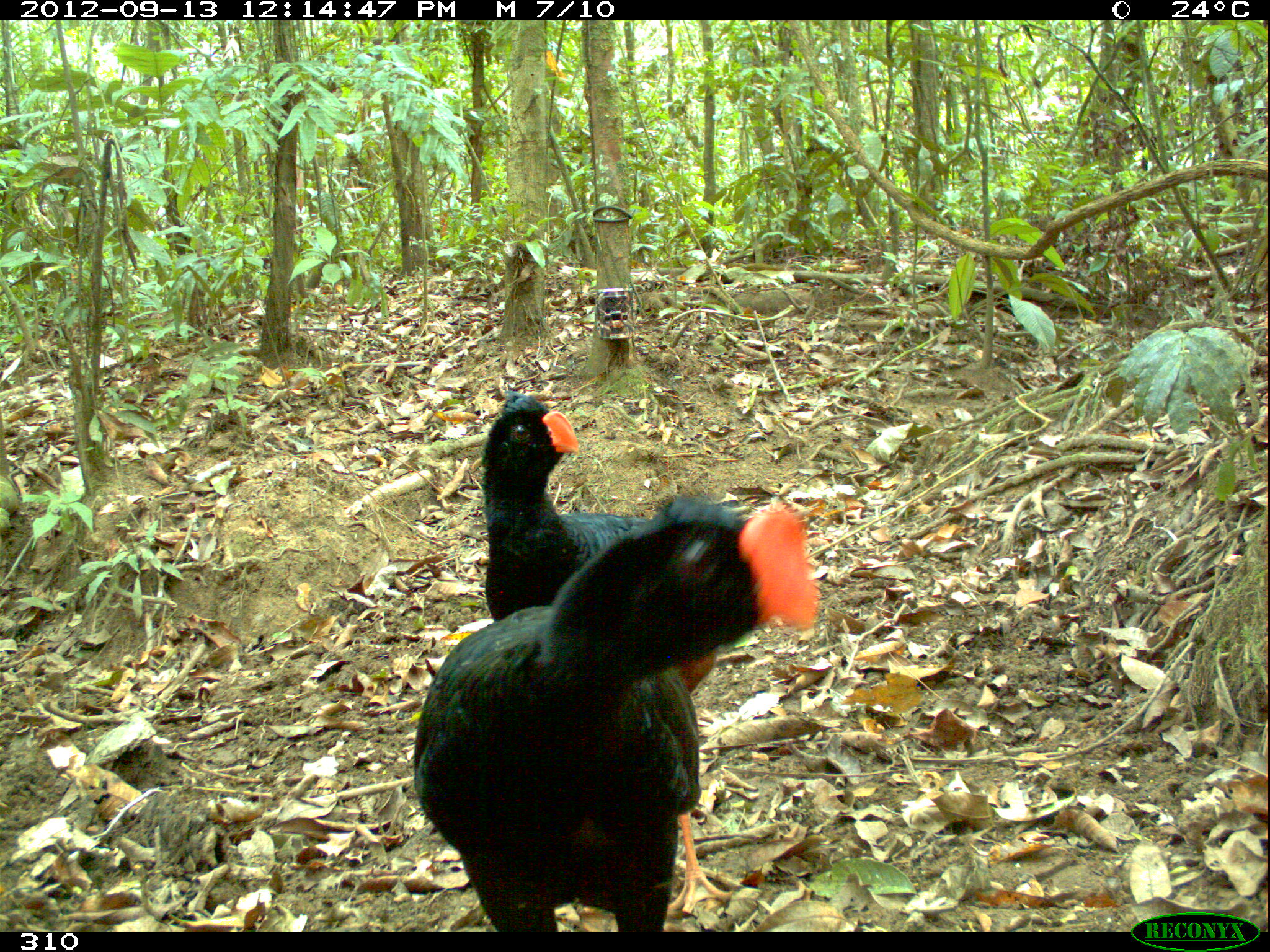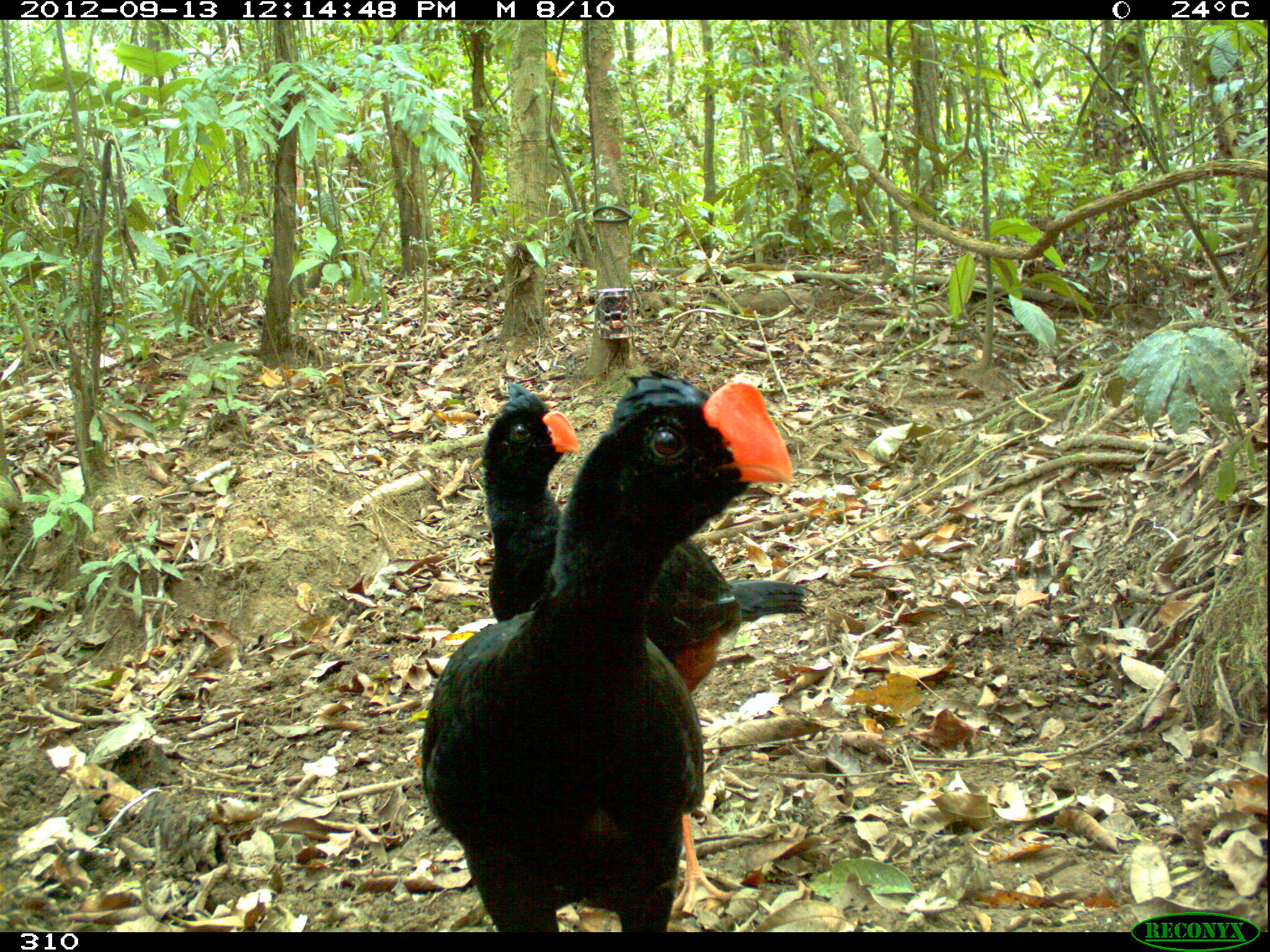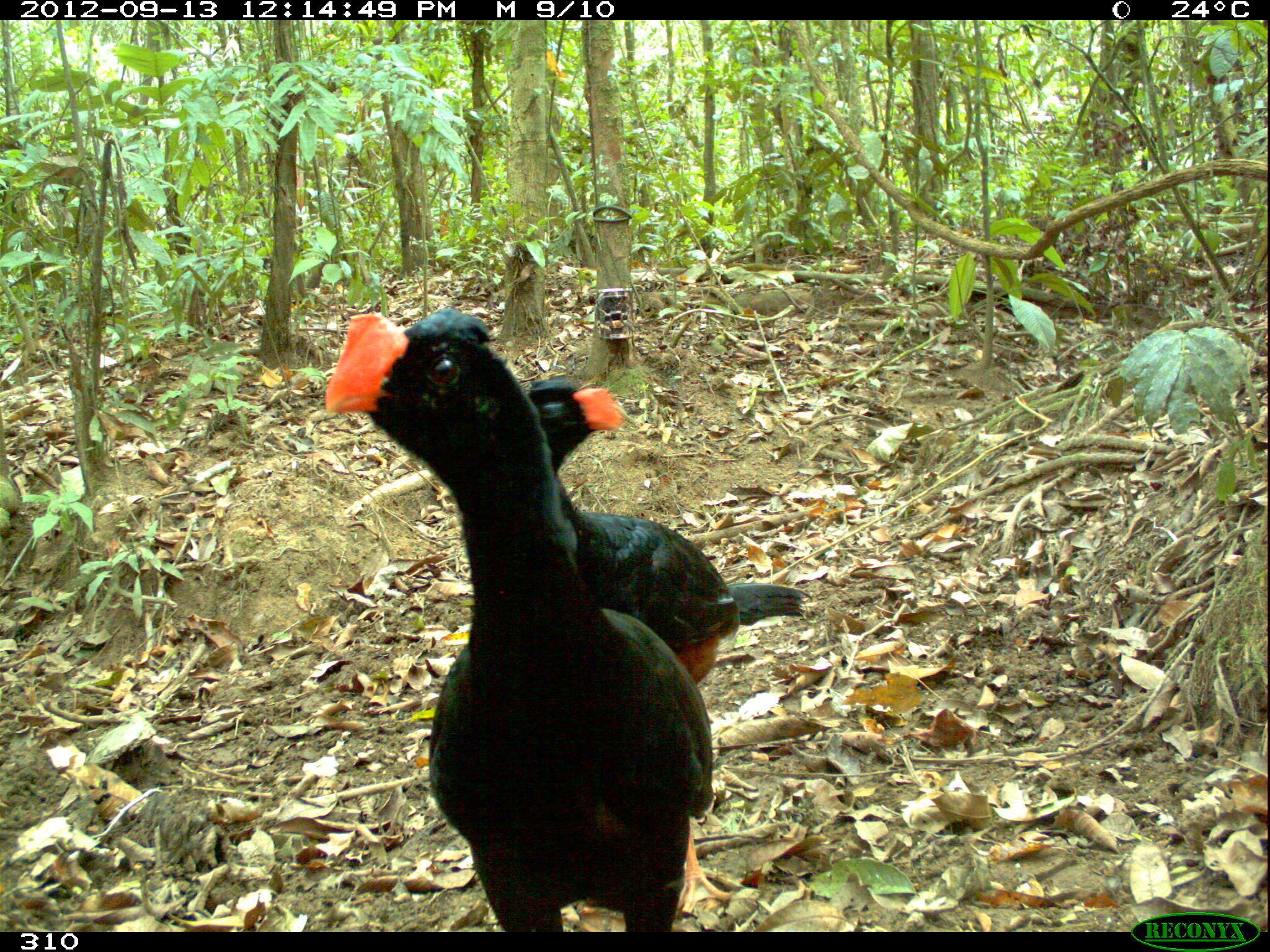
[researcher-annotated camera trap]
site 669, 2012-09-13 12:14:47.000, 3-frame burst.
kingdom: Animalia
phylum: Chordata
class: Aves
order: Galliformes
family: Cracidae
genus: Mitu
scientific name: Mitu tuberosum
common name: razor-billed curassow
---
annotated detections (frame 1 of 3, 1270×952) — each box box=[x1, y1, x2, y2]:
mitu tuberosum: box=[413, 497, 818, 932]; box=[482, 394, 730, 912]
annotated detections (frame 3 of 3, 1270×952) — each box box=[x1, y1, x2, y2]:
mitu tuberosum: box=[324, 306, 708, 932]; box=[523, 377, 811, 913]